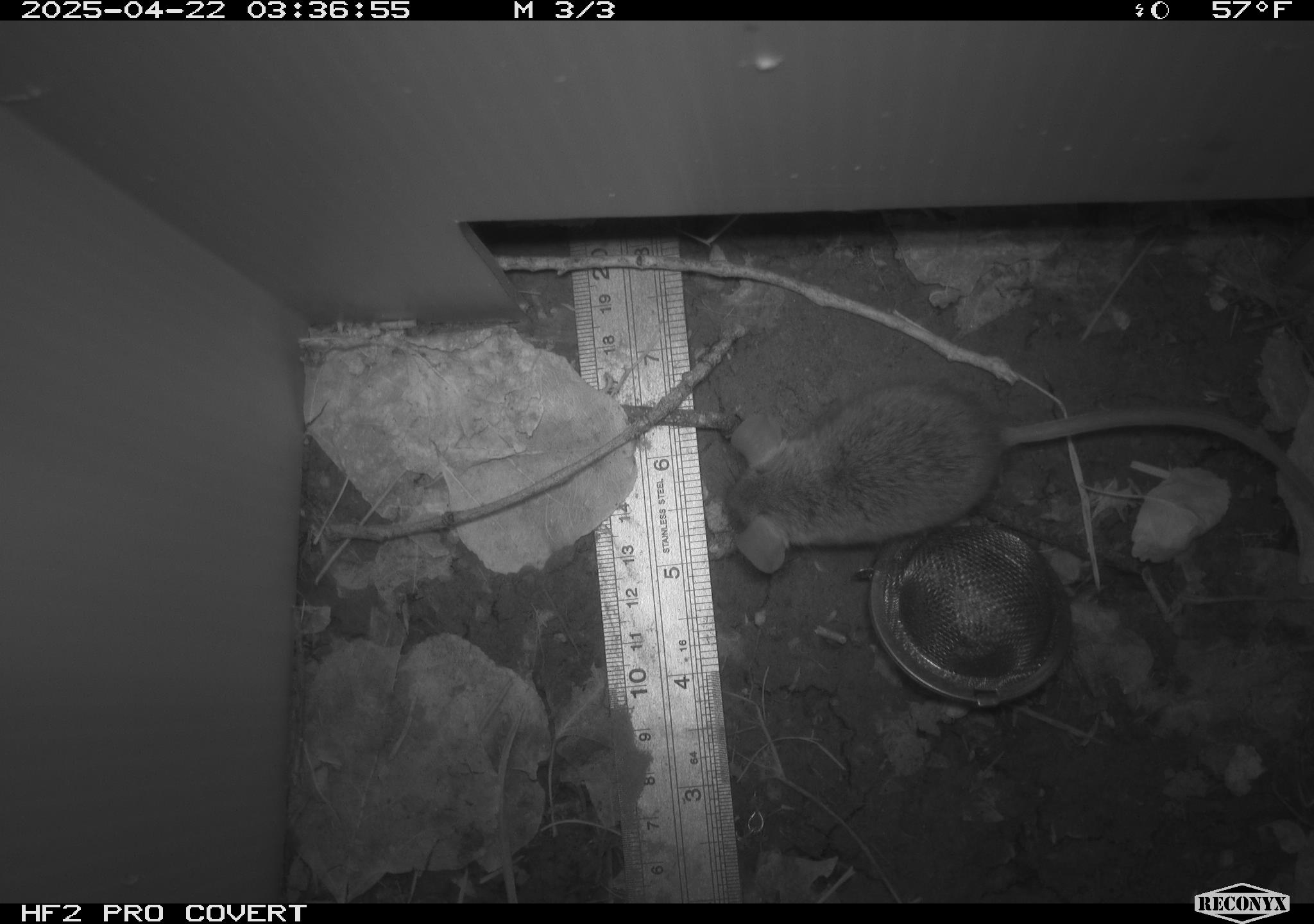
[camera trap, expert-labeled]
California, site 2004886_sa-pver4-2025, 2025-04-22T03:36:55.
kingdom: Animalia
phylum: Chordata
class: Mammalia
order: Rodentia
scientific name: Rodentia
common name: rodent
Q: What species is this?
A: Rodent (Rodentia).